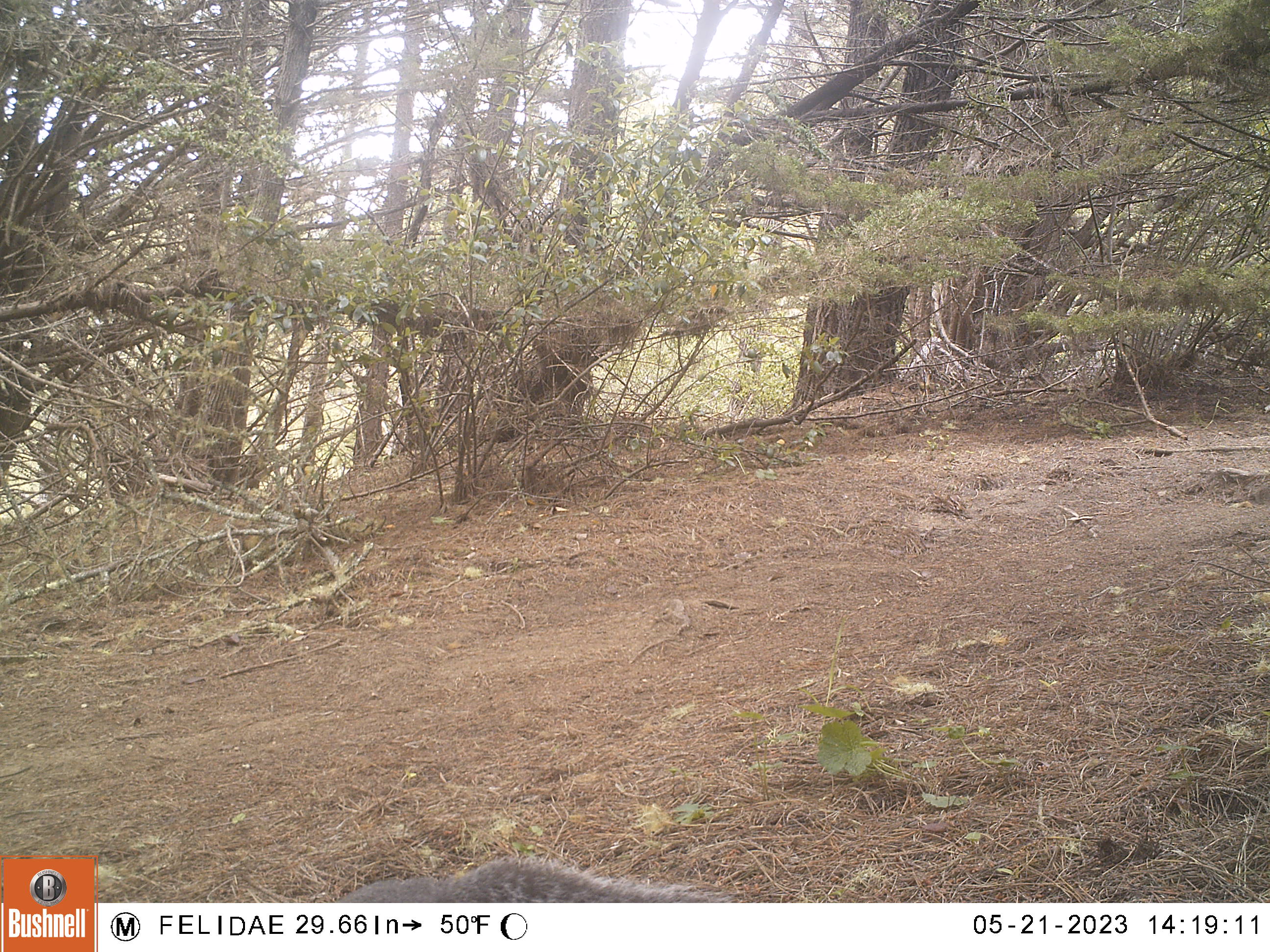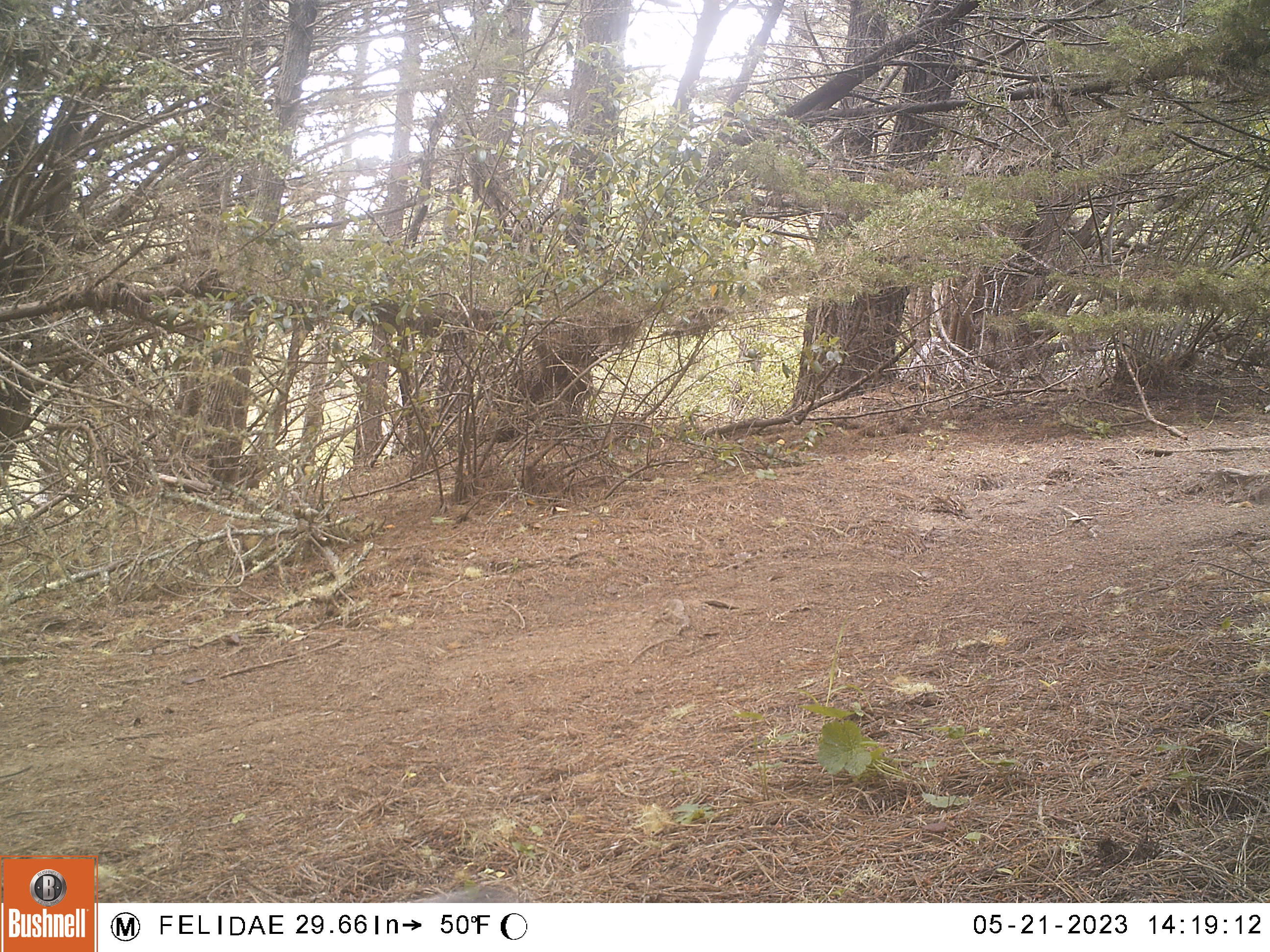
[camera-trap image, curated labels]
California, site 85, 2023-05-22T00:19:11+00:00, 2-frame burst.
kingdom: Animalia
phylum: Chordata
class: Mammalia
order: Rodentia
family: Sciuridae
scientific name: Sciuridae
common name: squirrel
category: unknown squirrel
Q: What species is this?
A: Unknown squirrel (squirrel) (Sciuridae).